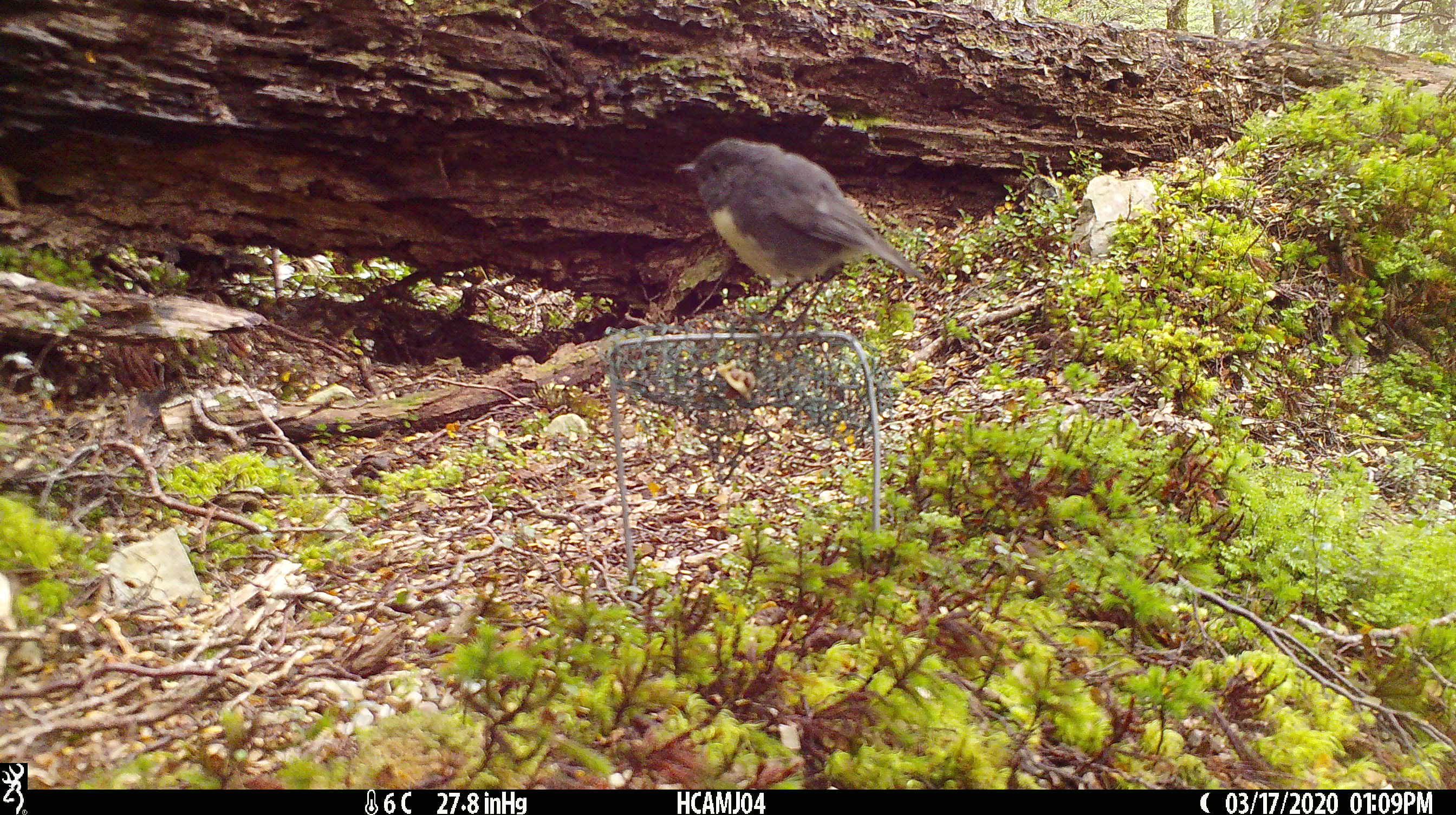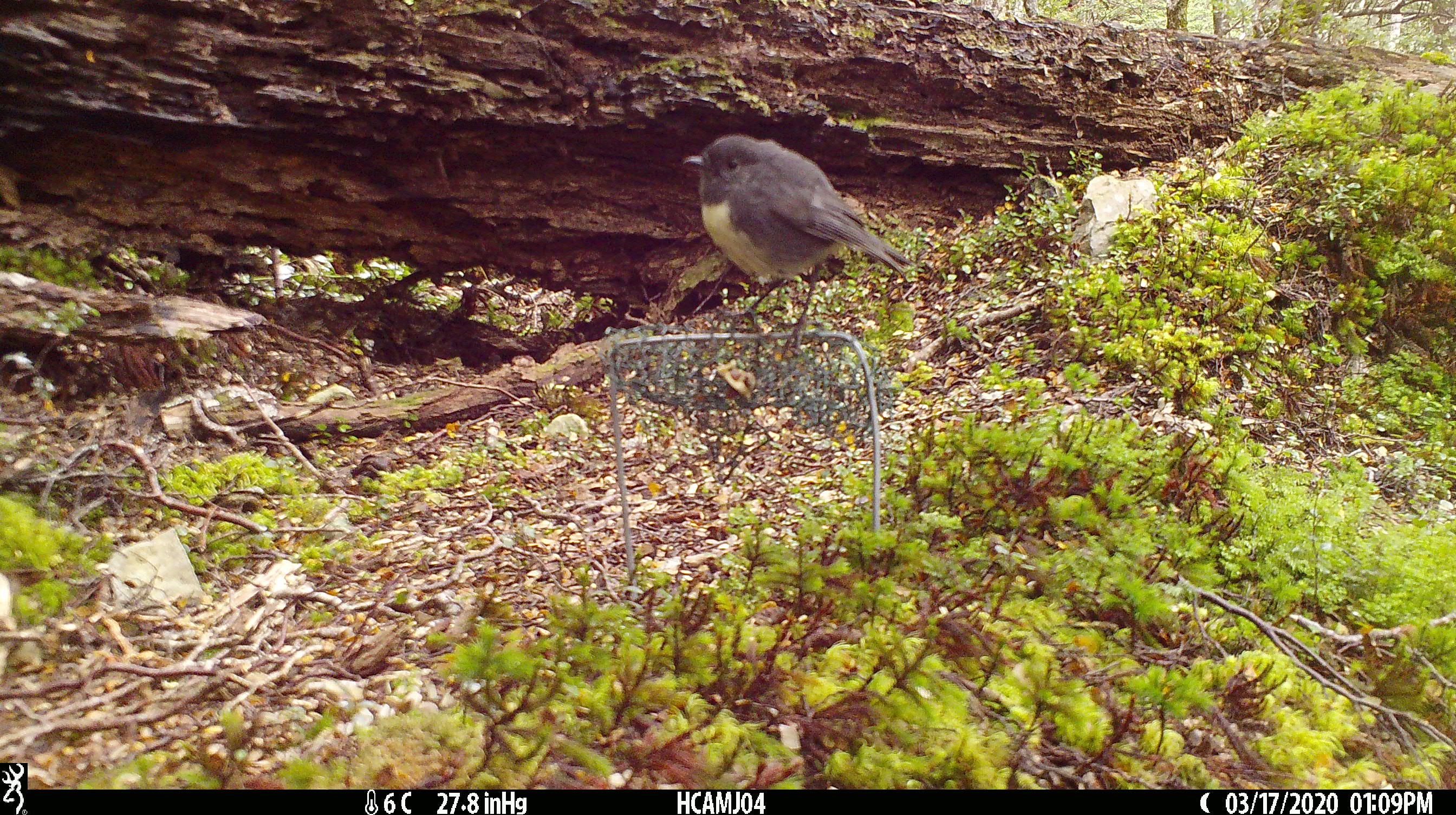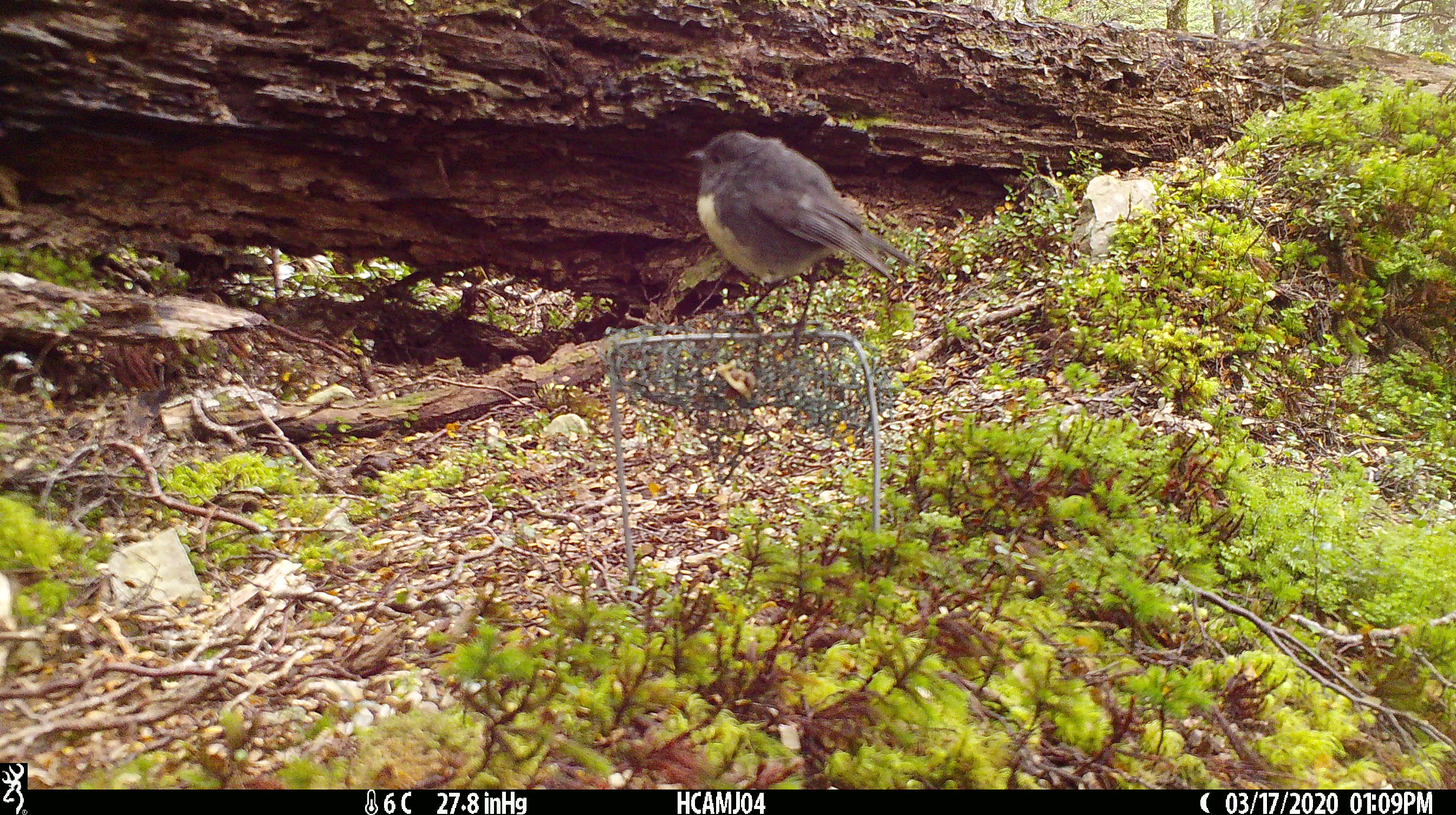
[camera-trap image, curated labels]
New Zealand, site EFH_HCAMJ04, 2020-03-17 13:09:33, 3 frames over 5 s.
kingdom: Animalia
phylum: Chordata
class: Aves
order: Passeriformes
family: Petroicidae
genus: Petroica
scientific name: Petroica australis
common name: new zealand robin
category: robin